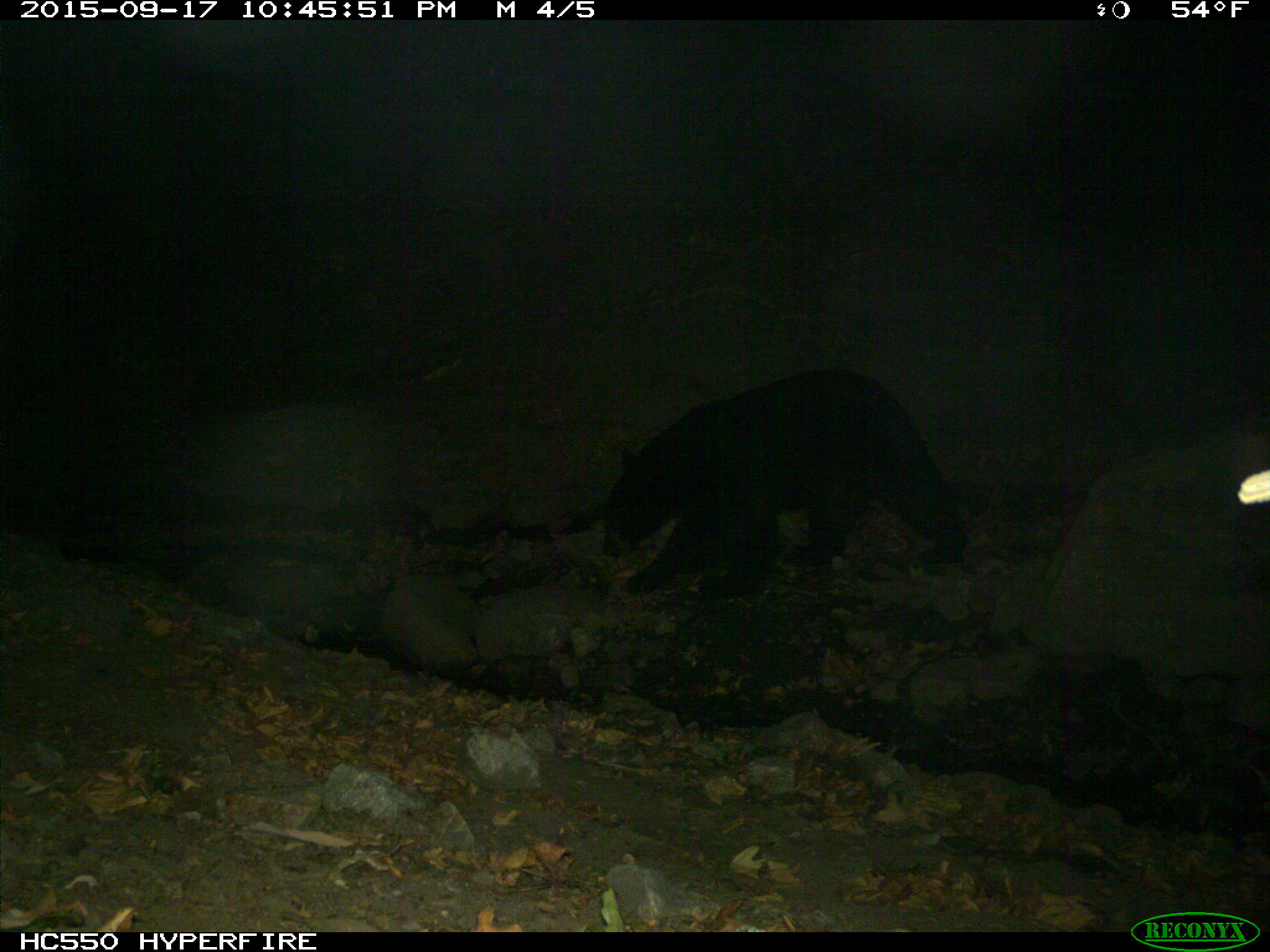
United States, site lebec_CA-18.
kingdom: Animalia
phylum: Chordata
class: Mammalia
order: Carnivora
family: Ursidae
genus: Ursus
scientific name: Ursus americanus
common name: american black bear